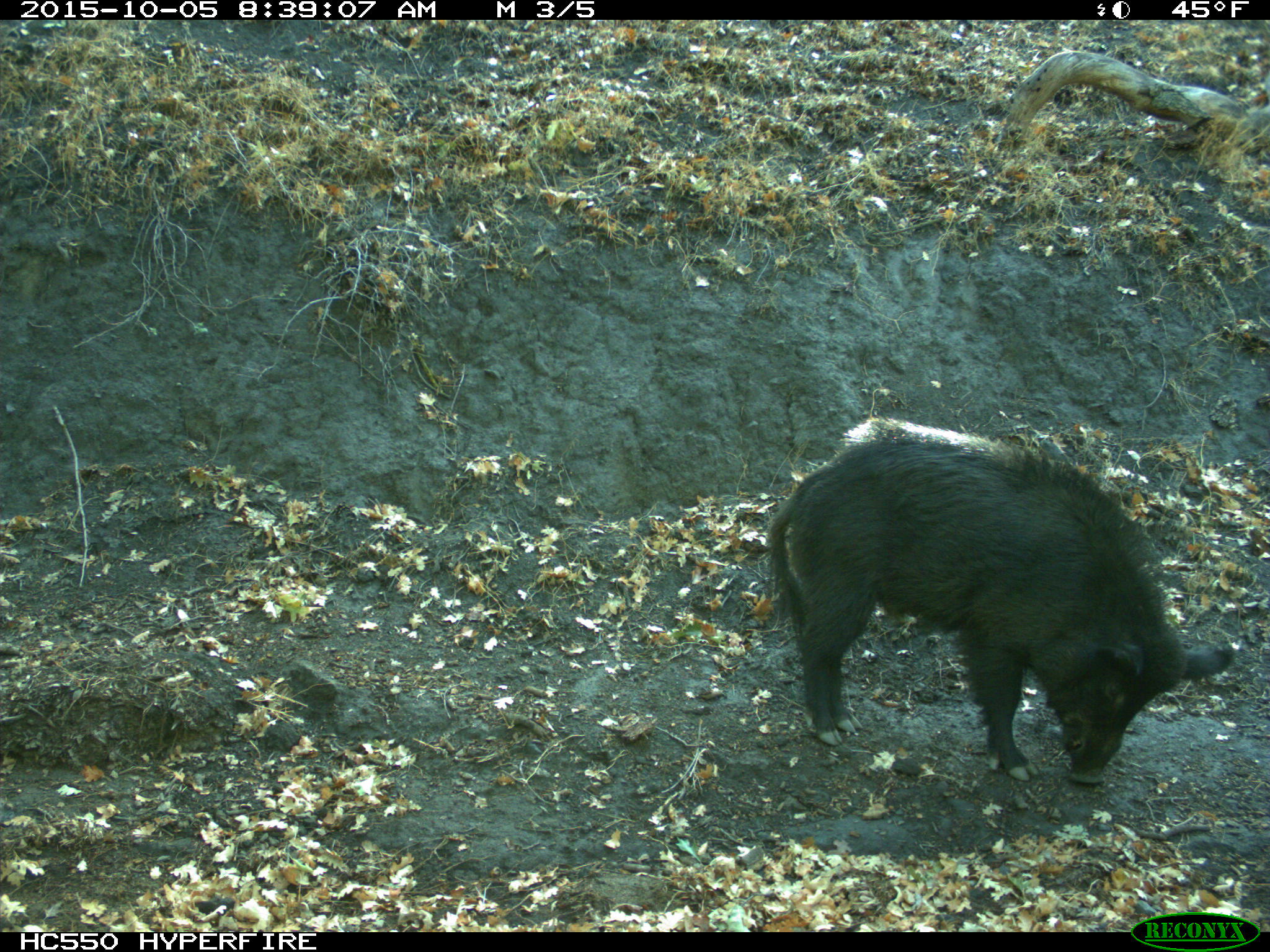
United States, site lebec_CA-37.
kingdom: Animalia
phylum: Chordata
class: Mammalia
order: Artiodactyla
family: Suidae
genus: Sus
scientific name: Sus scrofa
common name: wild boar